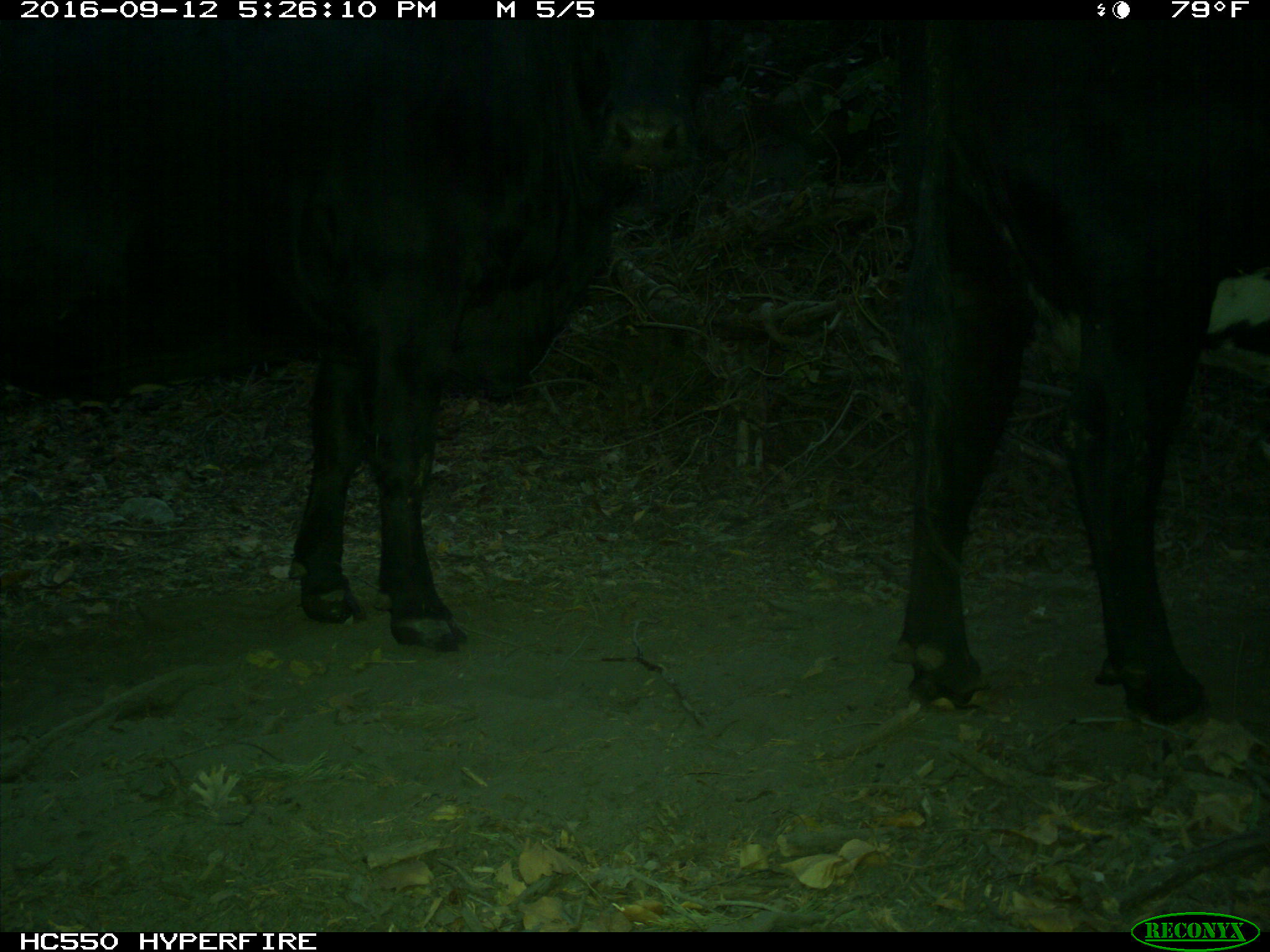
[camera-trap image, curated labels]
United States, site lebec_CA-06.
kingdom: Animalia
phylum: Chordata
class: Mammalia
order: Artiodactyla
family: Bovidae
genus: Bos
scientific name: Bos taurus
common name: domestic cow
Bos taurus (domestic cow).